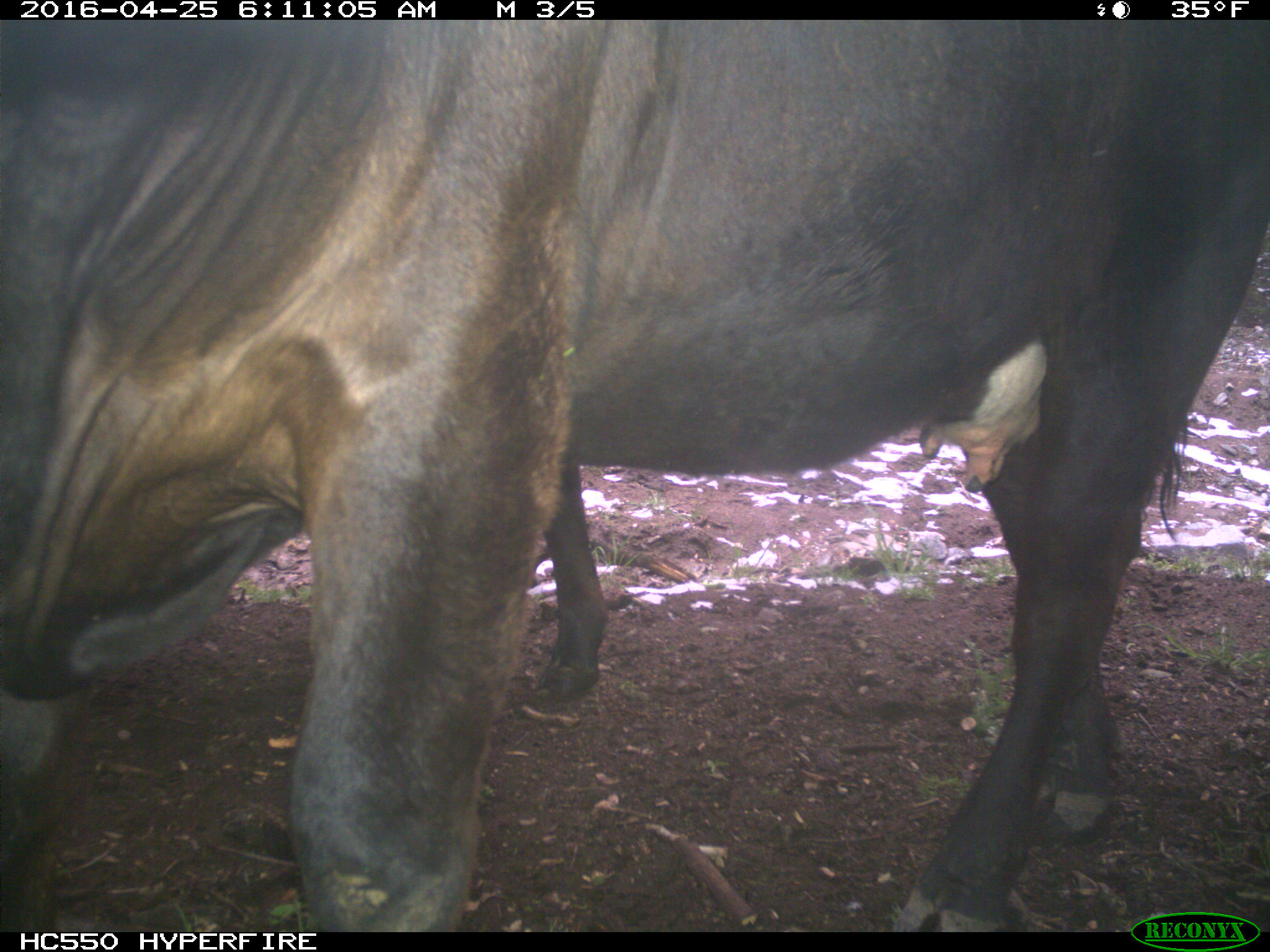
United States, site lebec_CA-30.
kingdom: Animalia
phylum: Chordata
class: Mammalia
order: Artiodactyla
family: Bovidae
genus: Bos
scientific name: Bos taurus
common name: domestic cow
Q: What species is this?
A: Bos taurus (domestic cow).